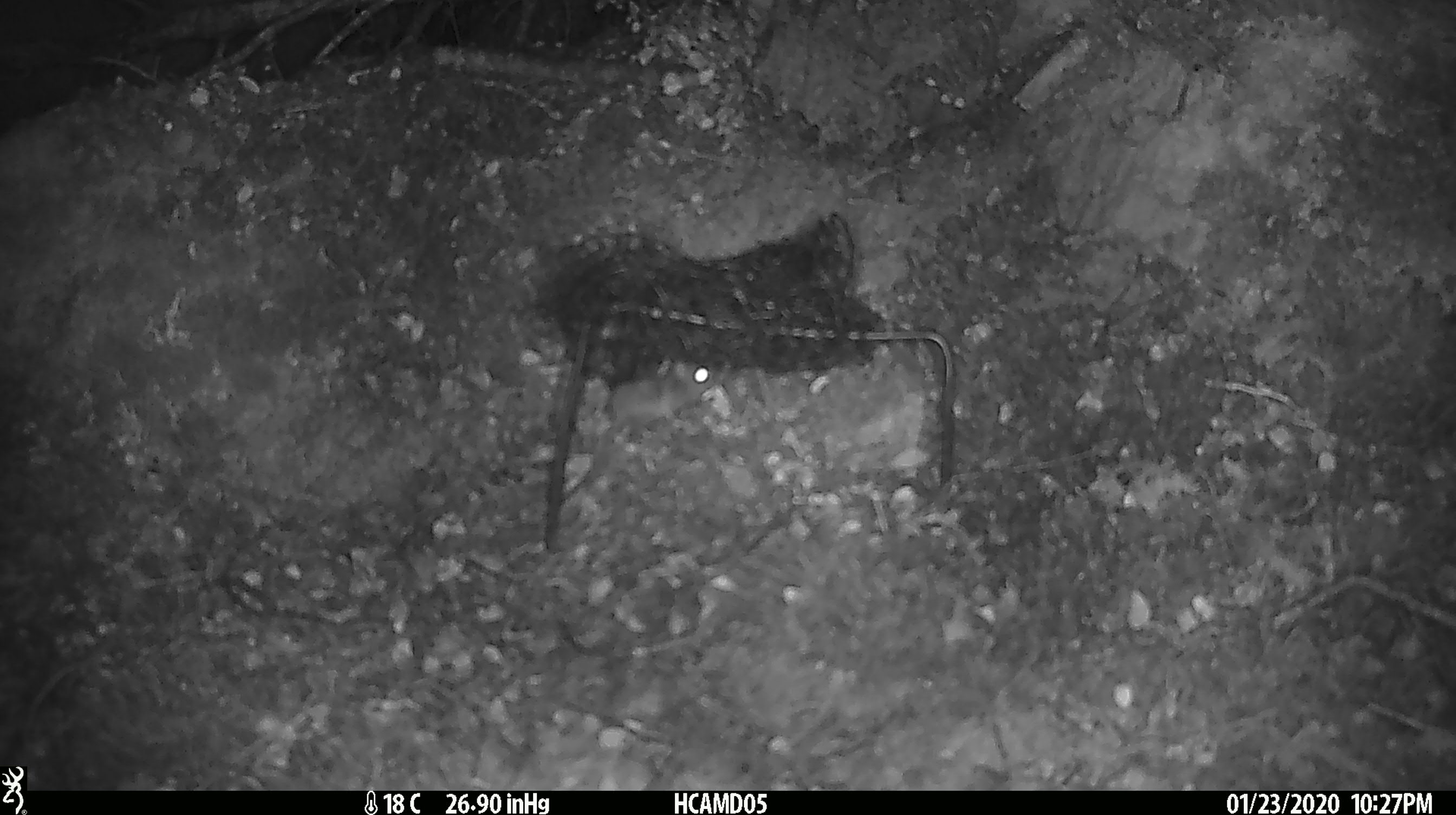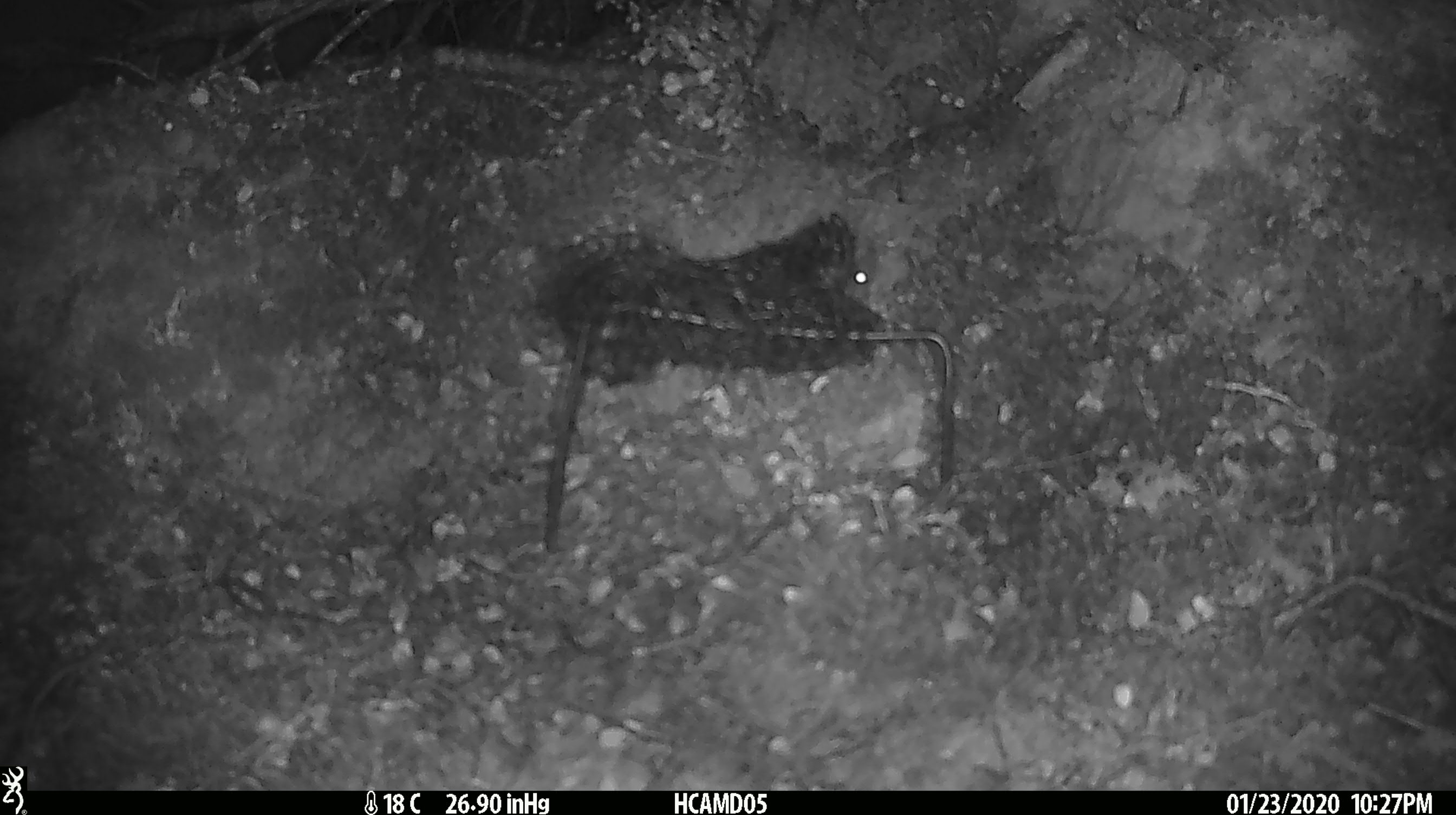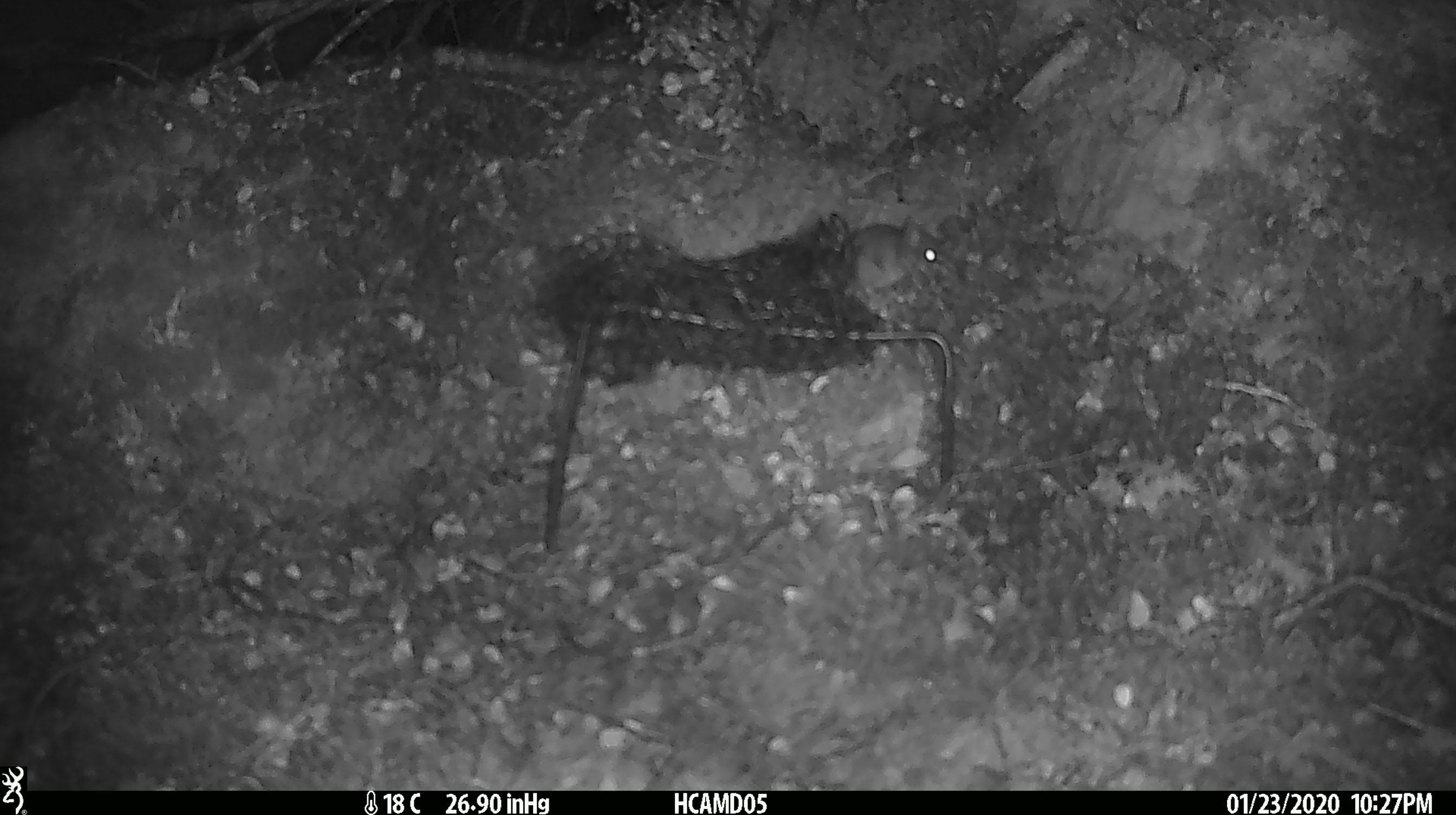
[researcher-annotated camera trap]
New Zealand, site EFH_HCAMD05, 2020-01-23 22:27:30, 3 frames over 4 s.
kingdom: Animalia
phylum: Chordata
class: Mammalia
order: Rodentia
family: Muridae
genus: Mus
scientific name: Mus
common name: mouse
Mouse (Mus).